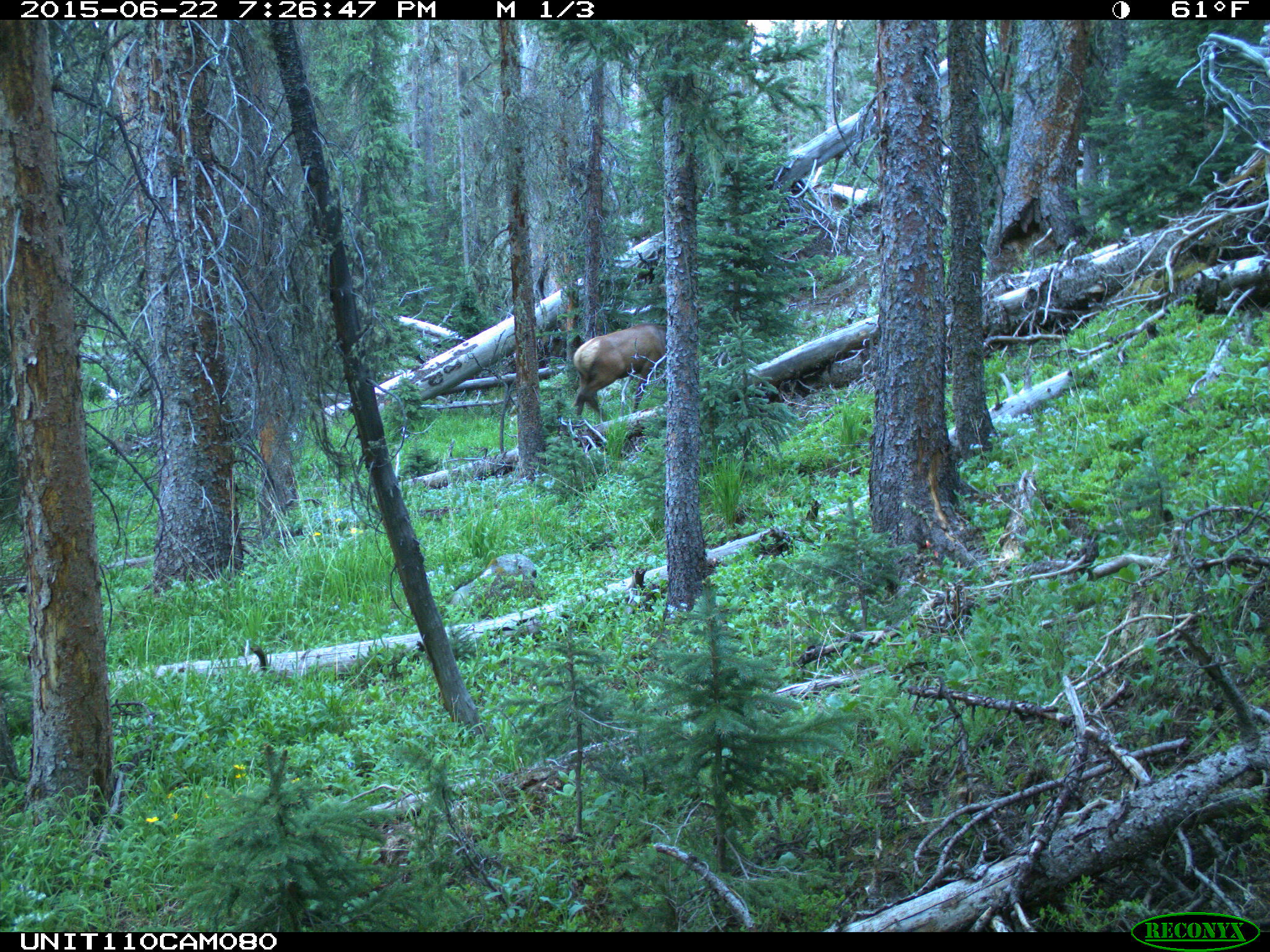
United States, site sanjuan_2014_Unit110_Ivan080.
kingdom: Animalia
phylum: Chordata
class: Mammalia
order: Artiodactyla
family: Cervidae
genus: Cervus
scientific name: Cervus elaphus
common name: red deer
Cervus elaphus (red deer).